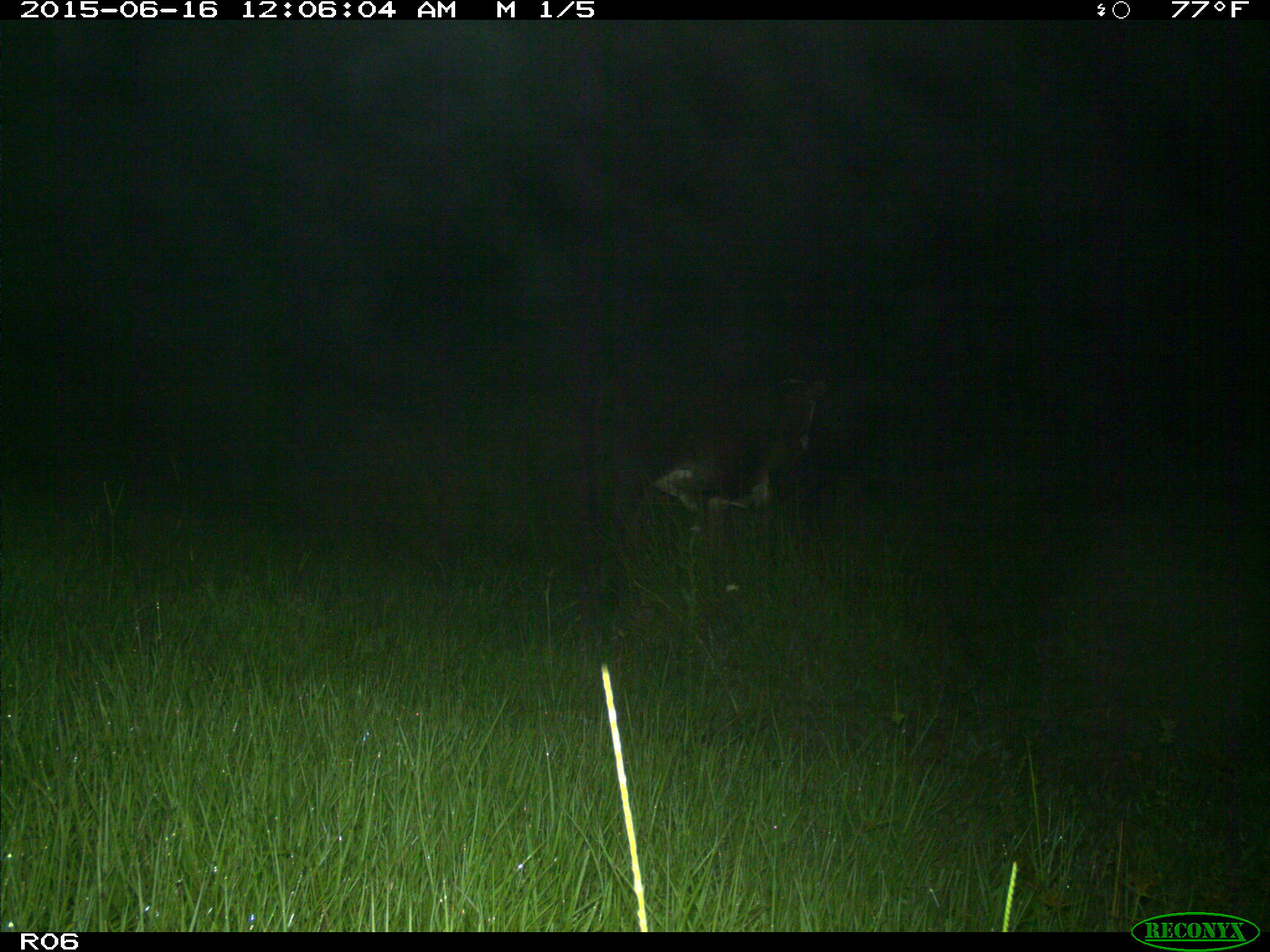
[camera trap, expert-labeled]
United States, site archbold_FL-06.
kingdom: Animalia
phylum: Chordata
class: Mammalia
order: Artiodactyla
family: Bovidae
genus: Bos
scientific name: Bos taurus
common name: domestic cow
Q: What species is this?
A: Bos taurus (domestic cow).